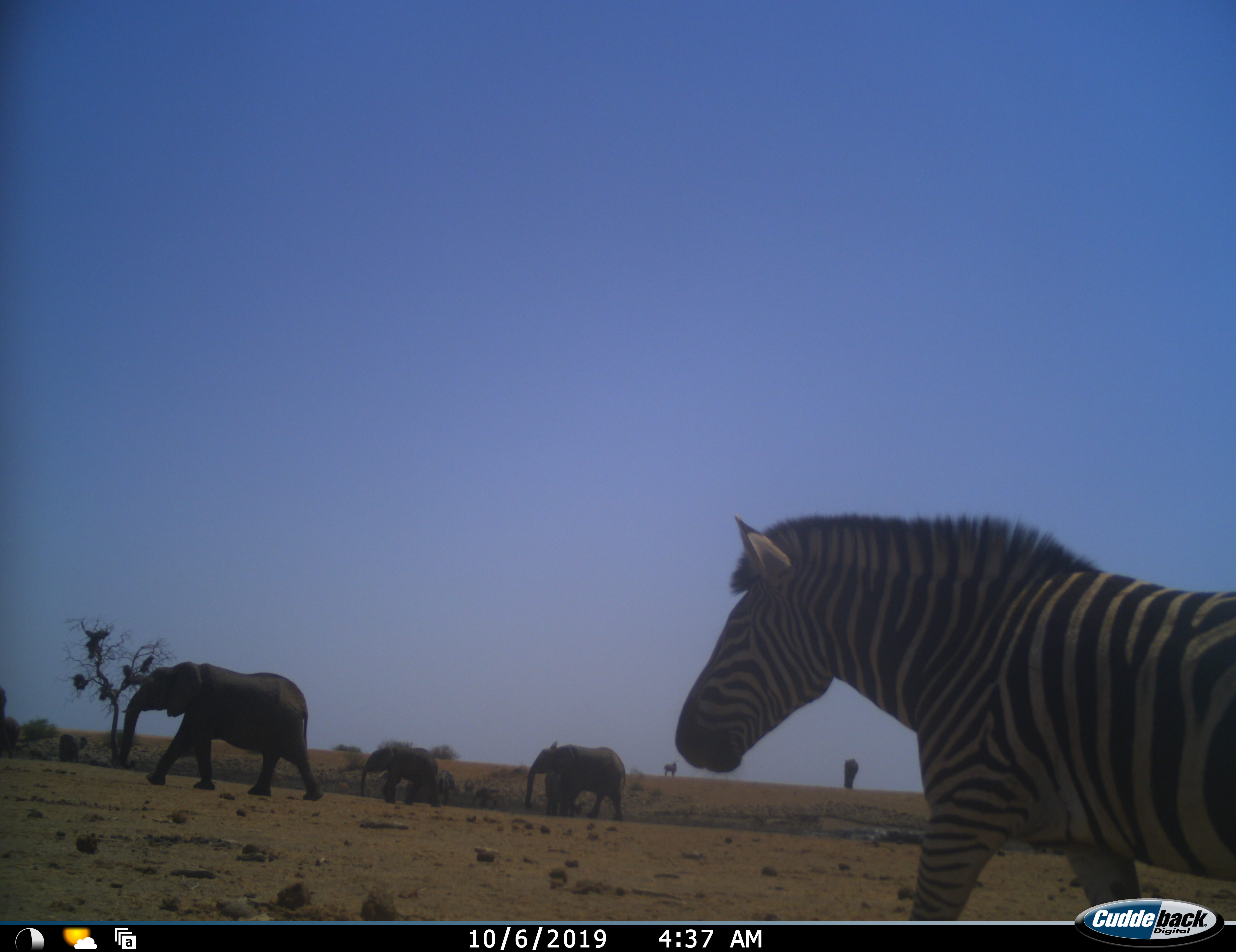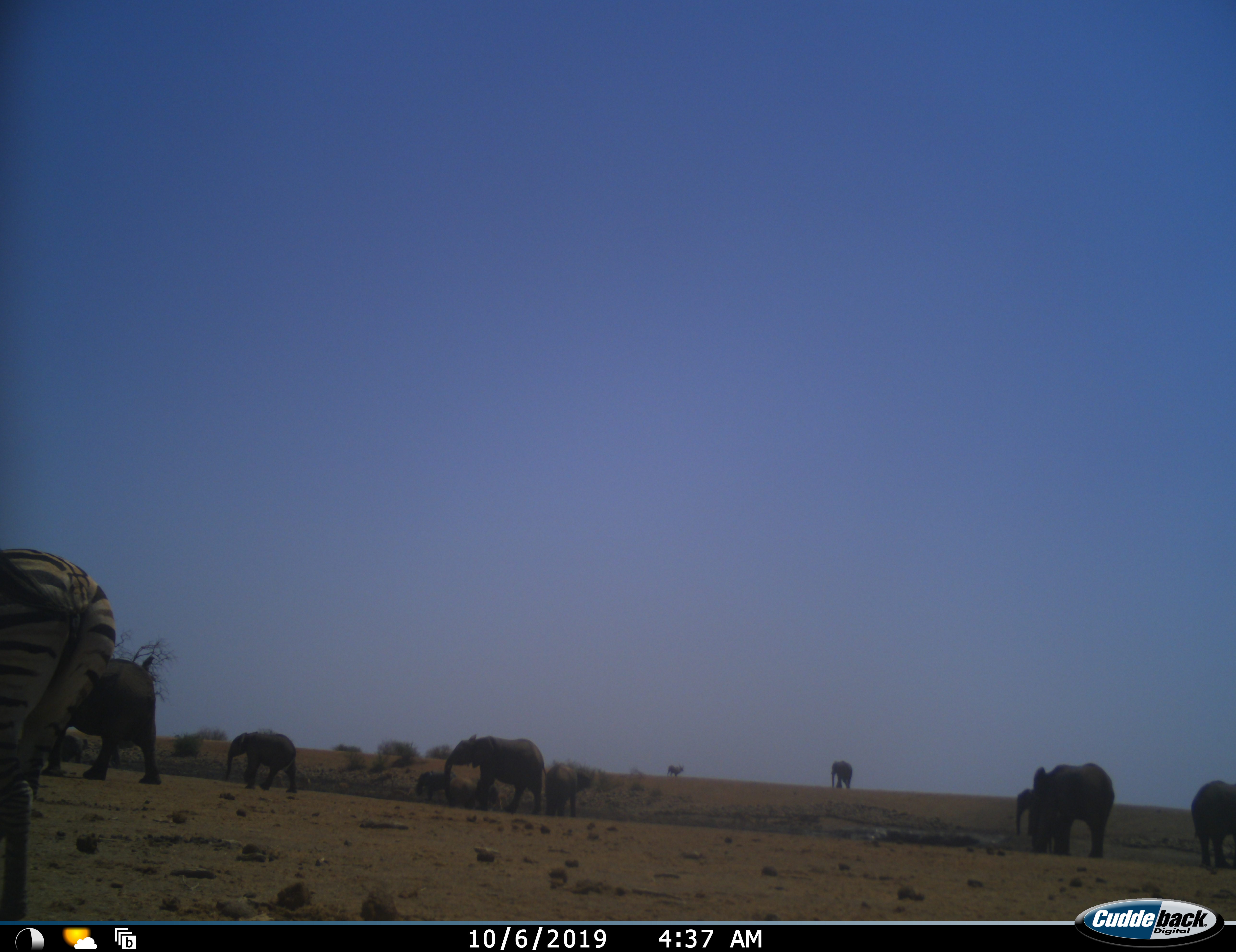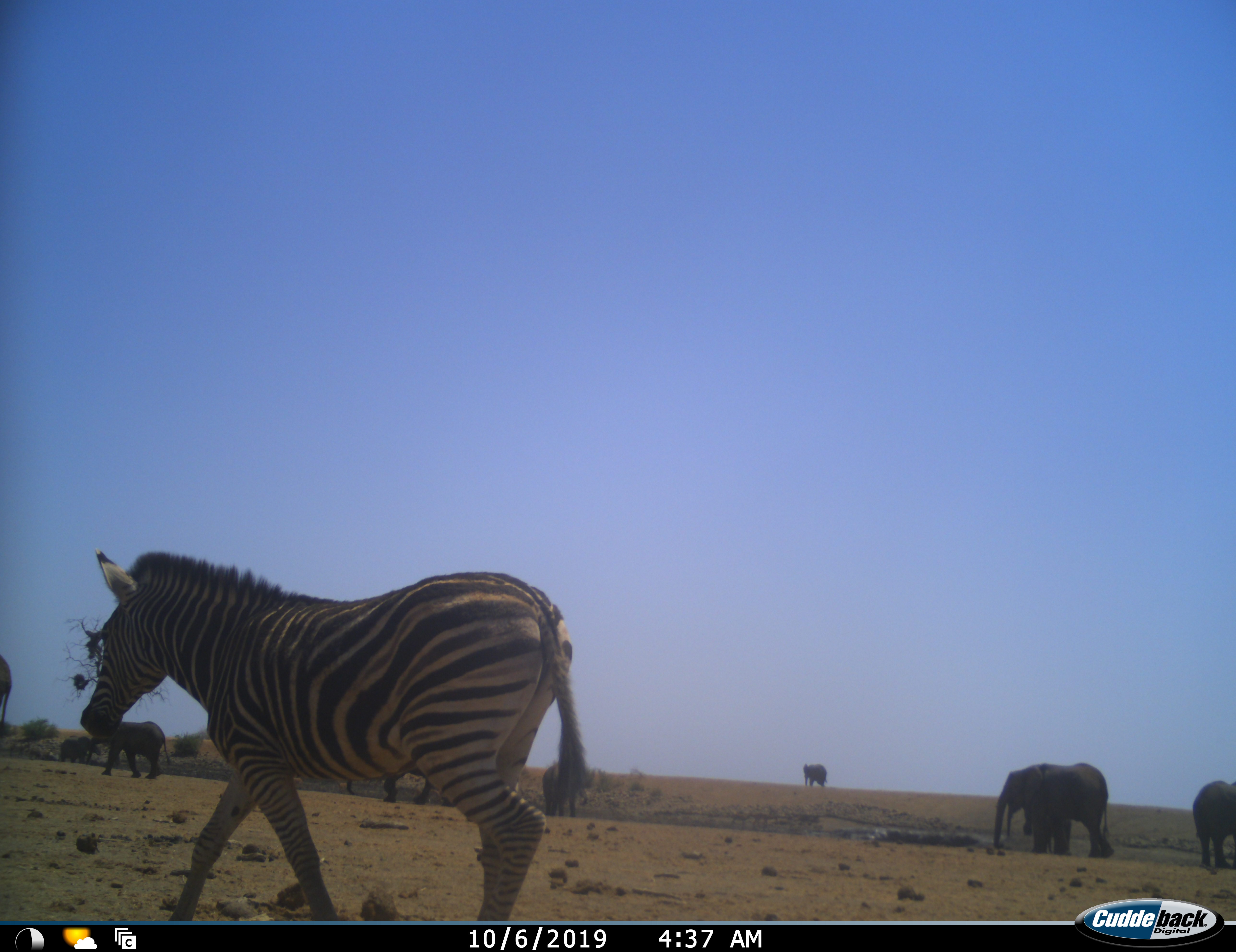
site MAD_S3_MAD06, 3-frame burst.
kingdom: Animalia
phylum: Chordata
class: Mammalia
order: Proboscidea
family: Elephantidae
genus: Loxodonta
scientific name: Loxodonta africana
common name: african bush elephant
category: elephant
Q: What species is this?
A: Elephant (african bush elephant) (Loxodonta africana).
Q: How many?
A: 9.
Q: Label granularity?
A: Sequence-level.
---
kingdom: Animalia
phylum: Chordata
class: Mammalia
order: Perissodactyla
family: Equidae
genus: Equus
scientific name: Equus quagga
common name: plains zebra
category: zebraplains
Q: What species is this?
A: Zebraplains (plains zebra) (Equus quagga).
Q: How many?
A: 1.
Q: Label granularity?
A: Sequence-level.